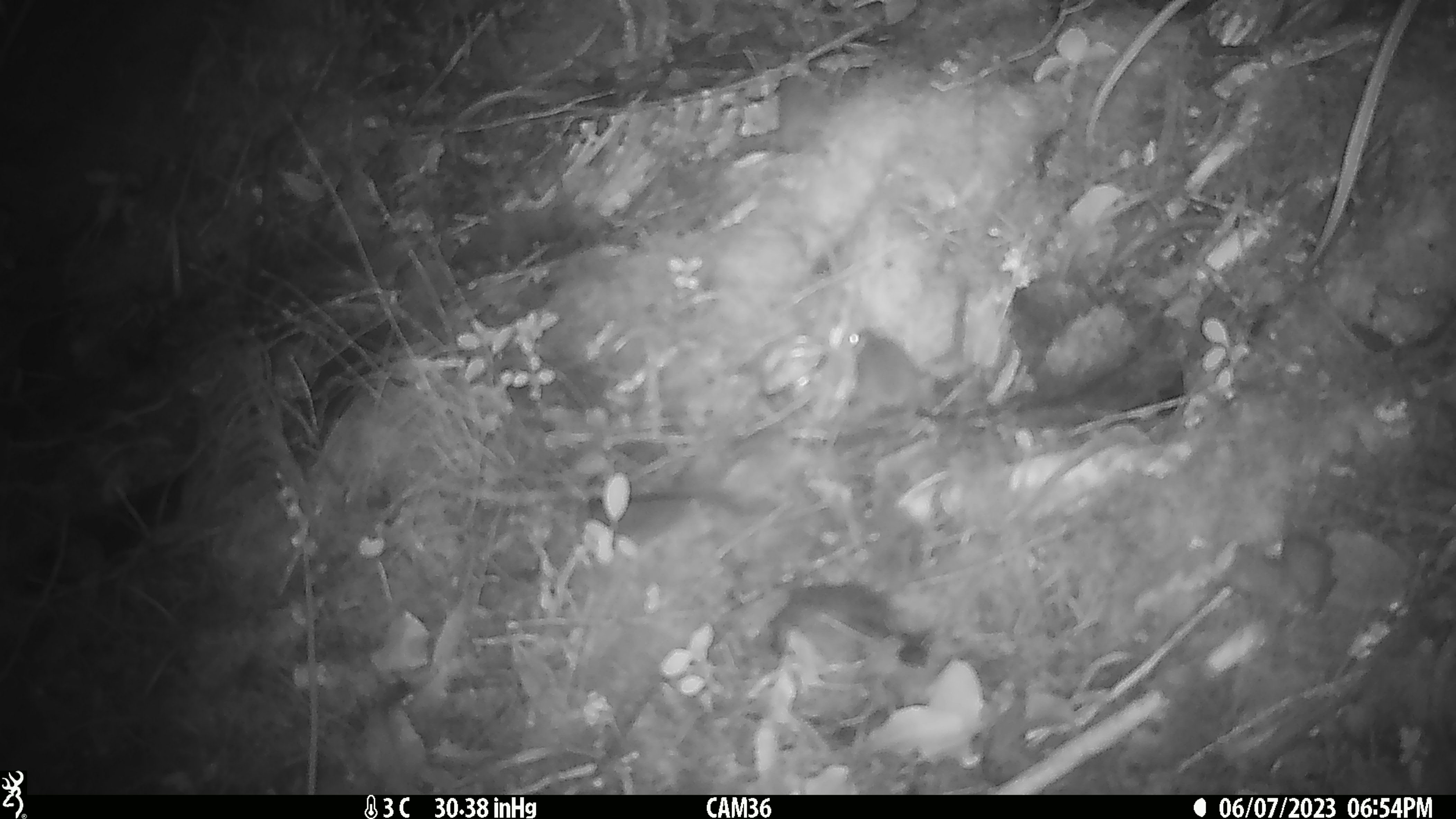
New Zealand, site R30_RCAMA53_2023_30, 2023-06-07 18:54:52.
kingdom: Animalia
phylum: Chordata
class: Mammalia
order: Rodentia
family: Muridae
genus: Mus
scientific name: Mus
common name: mouse